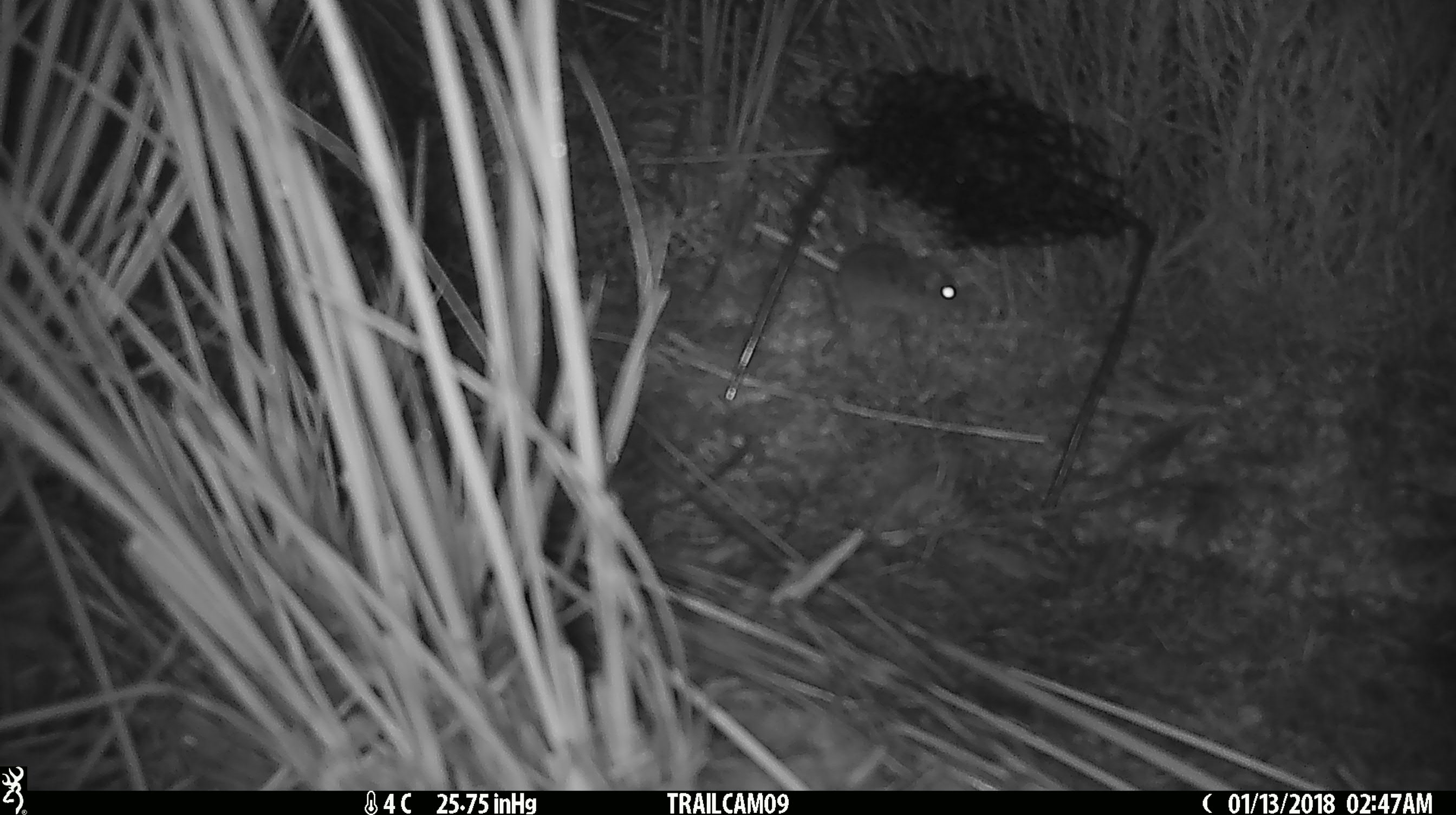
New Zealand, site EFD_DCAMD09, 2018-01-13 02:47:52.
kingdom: Animalia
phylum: Chordata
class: Mammalia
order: Rodentia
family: Muridae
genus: Mus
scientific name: Mus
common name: mouse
Mouse (Mus).